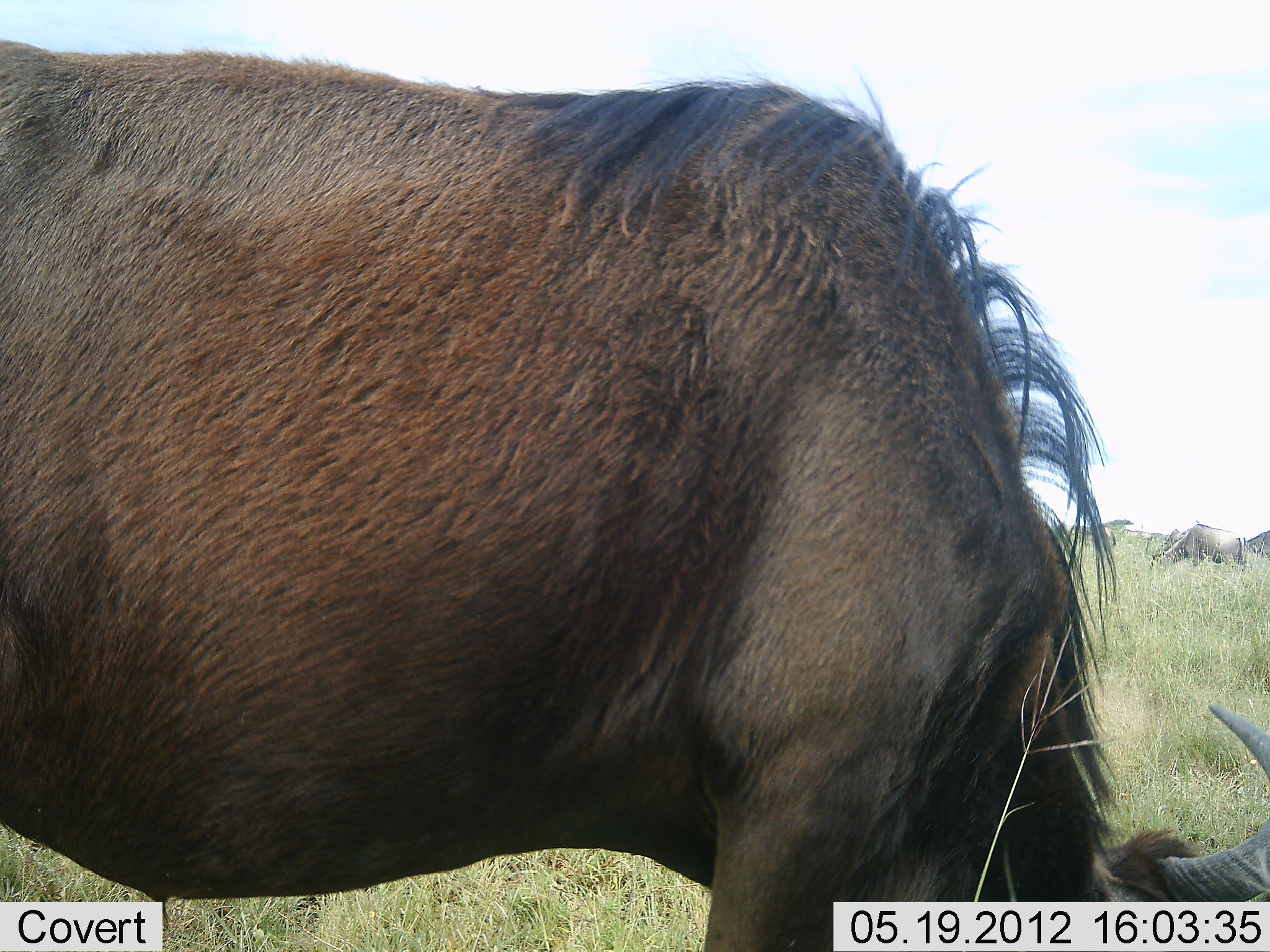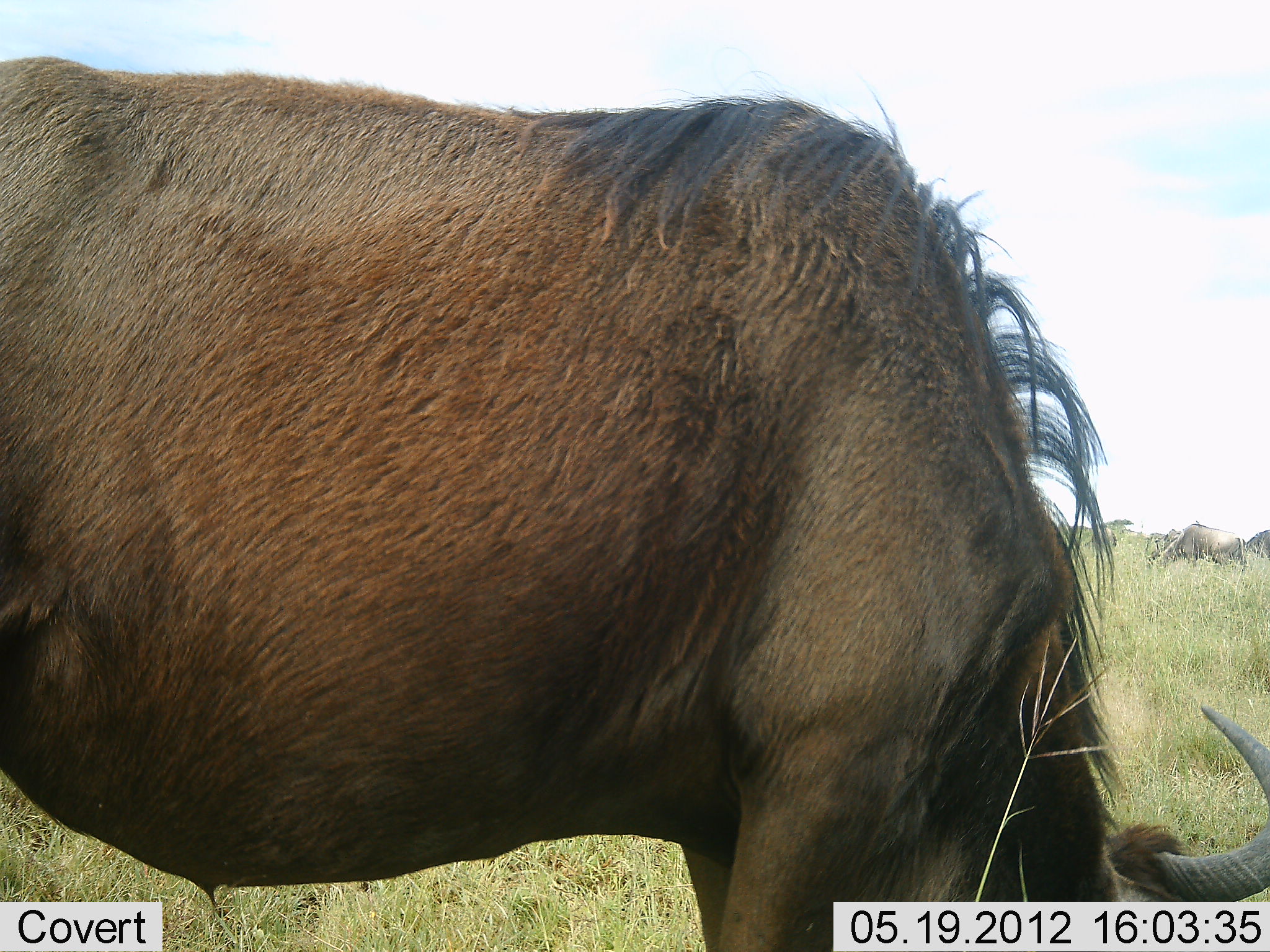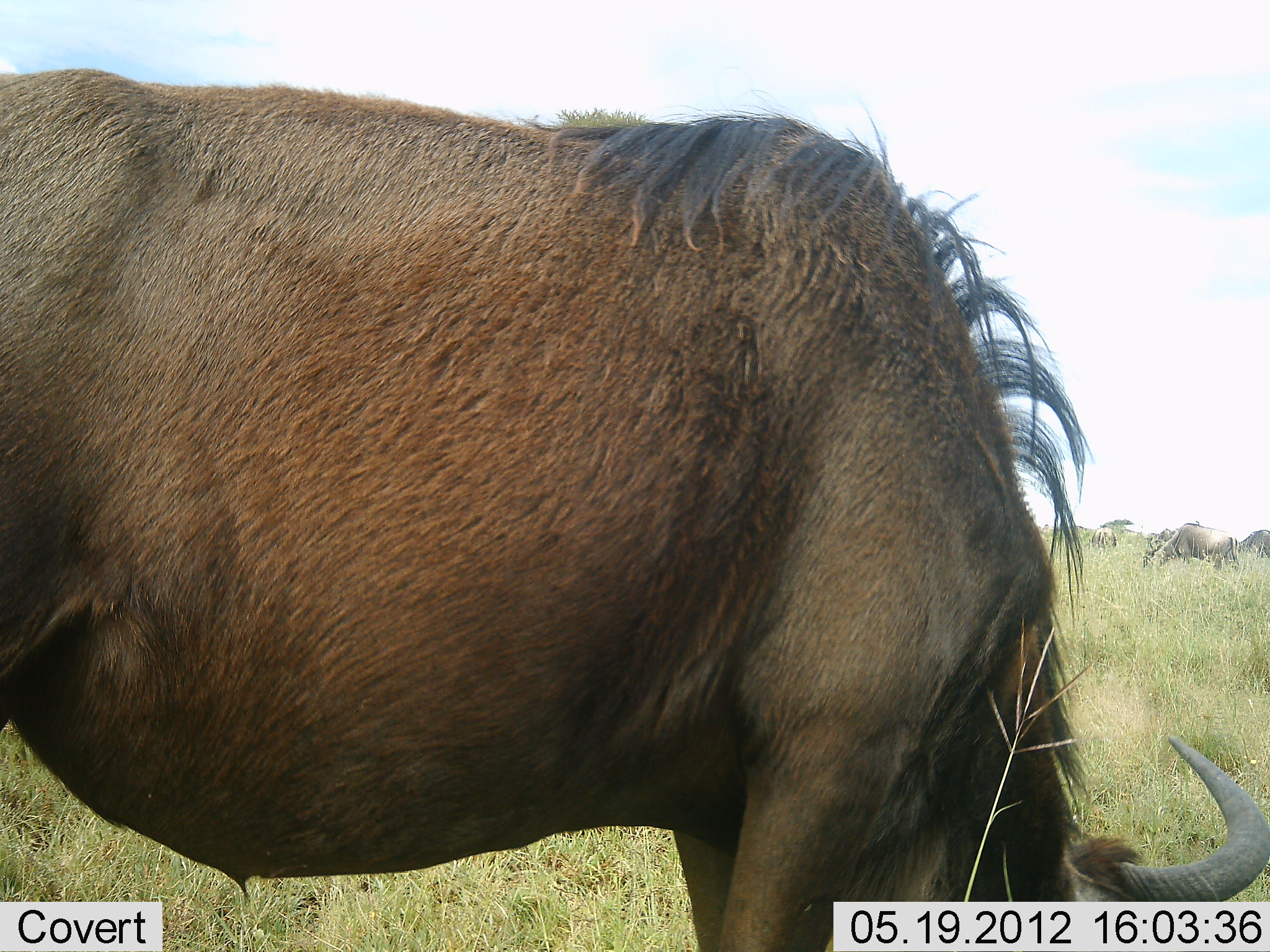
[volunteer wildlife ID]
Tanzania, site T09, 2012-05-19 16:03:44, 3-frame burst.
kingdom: Animalia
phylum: Chordata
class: Mammalia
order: Artiodactyla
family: Bovidae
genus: Connochaetes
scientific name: Connochaetes taurinus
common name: blue wildebeest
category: wildebeest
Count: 4.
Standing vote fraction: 30%.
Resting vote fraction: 0%.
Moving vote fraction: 0%.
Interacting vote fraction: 0%.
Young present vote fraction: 0%.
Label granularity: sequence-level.